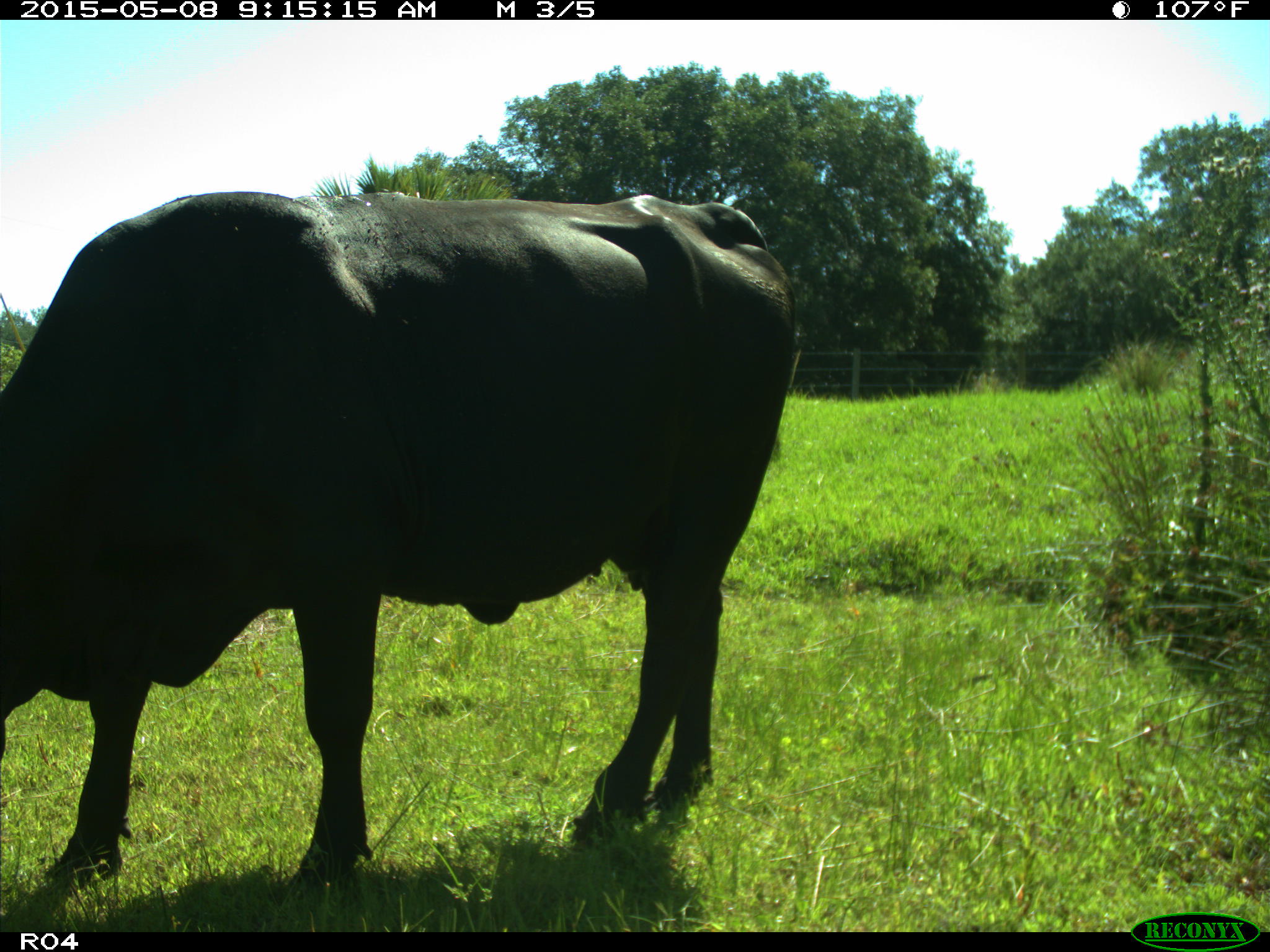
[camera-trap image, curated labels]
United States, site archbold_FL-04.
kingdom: Animalia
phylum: Chordata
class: Mammalia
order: Artiodactyla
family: Bovidae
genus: Bos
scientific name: Bos taurus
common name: domestic cow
Bos taurus (domestic cow).